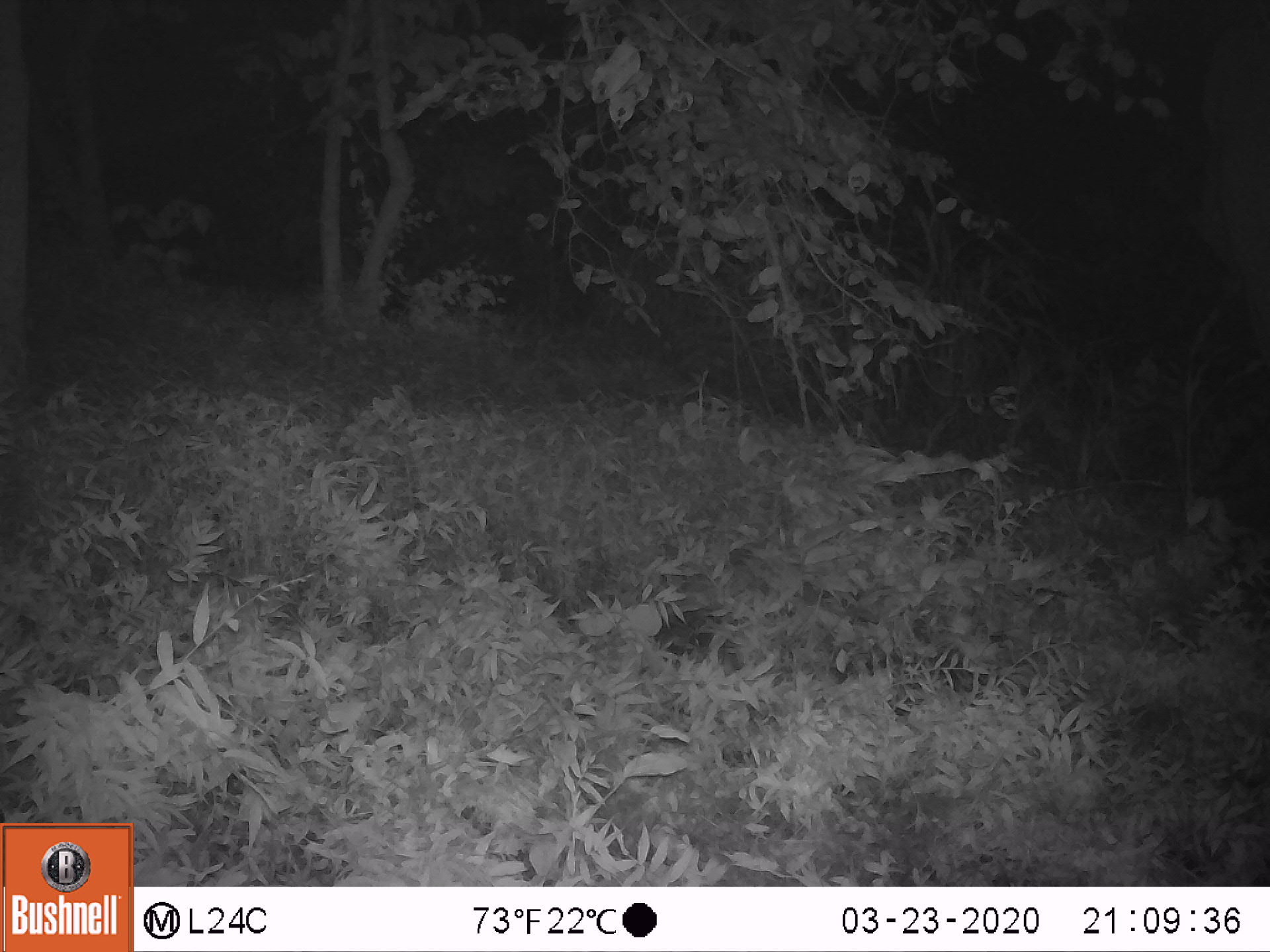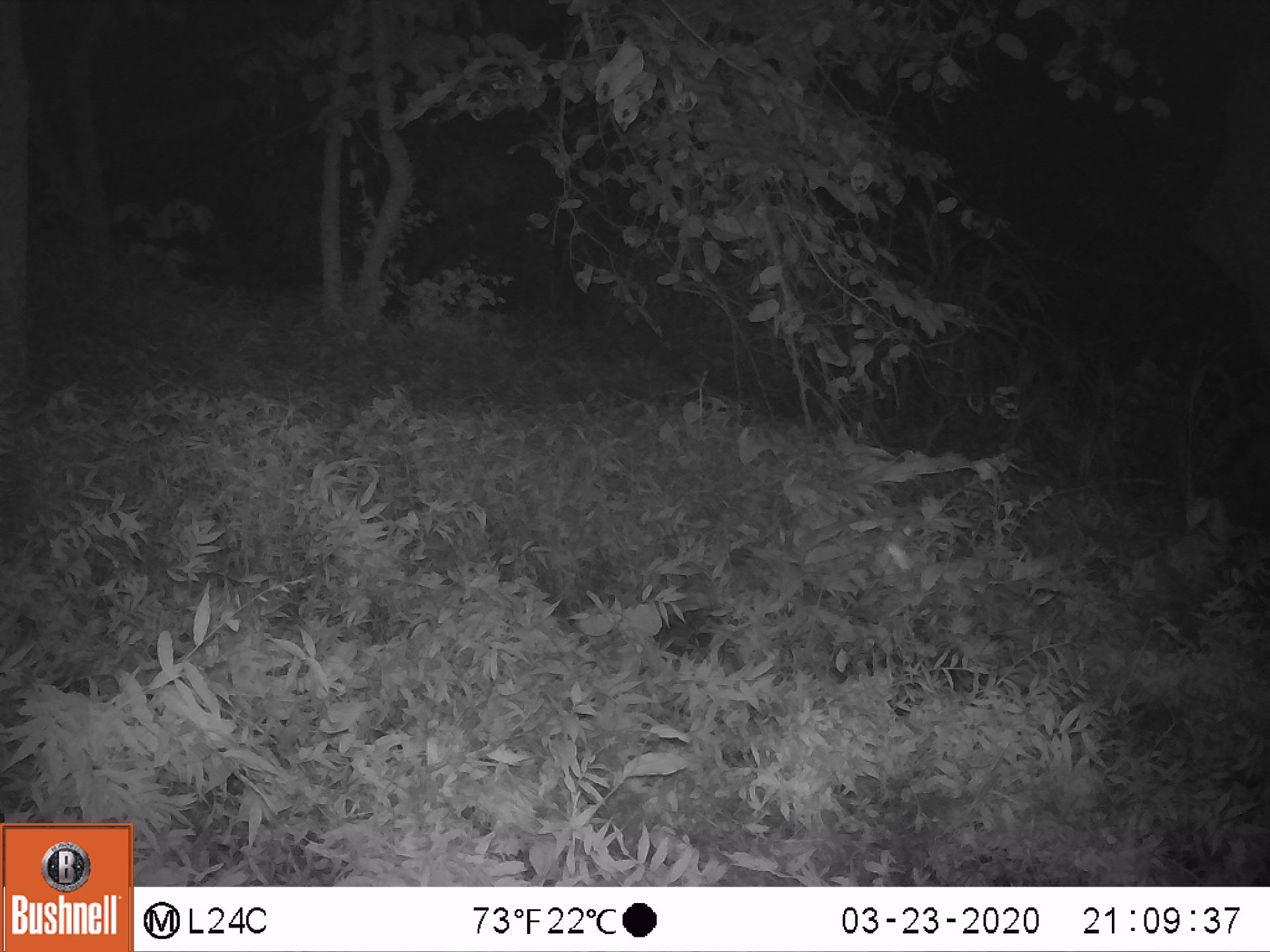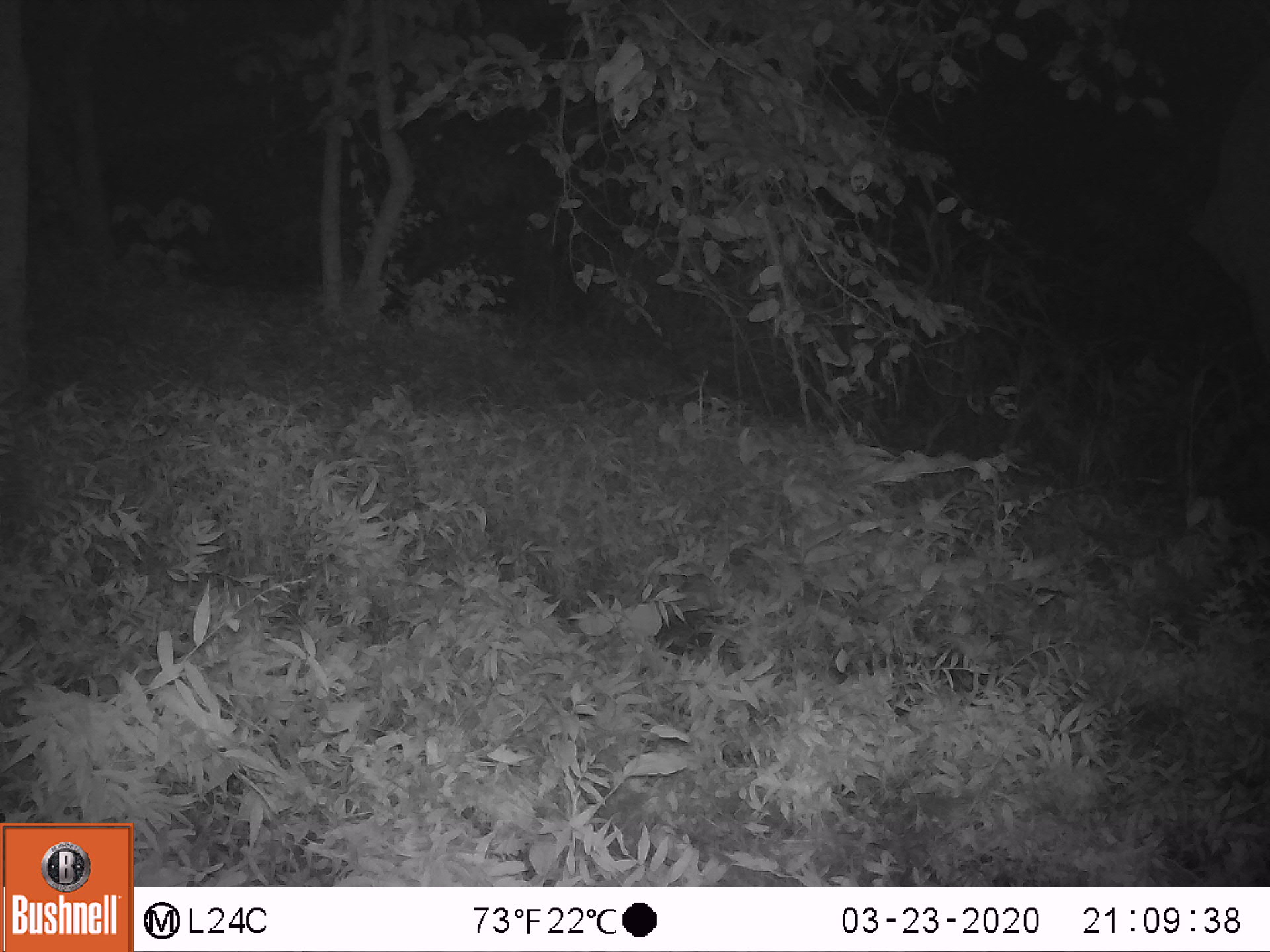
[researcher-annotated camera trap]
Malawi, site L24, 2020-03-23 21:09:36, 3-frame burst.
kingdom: Animalia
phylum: Chordata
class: Mammalia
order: Proboscidea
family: Elephantidae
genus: Loxodonta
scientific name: Loxodonta africana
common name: african savanna elephant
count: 1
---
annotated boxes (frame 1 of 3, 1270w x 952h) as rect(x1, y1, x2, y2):
african savanna elephant: rect(1190, 9, 1269, 360)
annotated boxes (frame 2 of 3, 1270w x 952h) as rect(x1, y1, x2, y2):
african savanna elephant: rect(1176, 43, 1269, 353)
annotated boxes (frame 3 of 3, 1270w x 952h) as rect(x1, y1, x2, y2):
african savanna elephant: rect(1183, 53, 1267, 359)